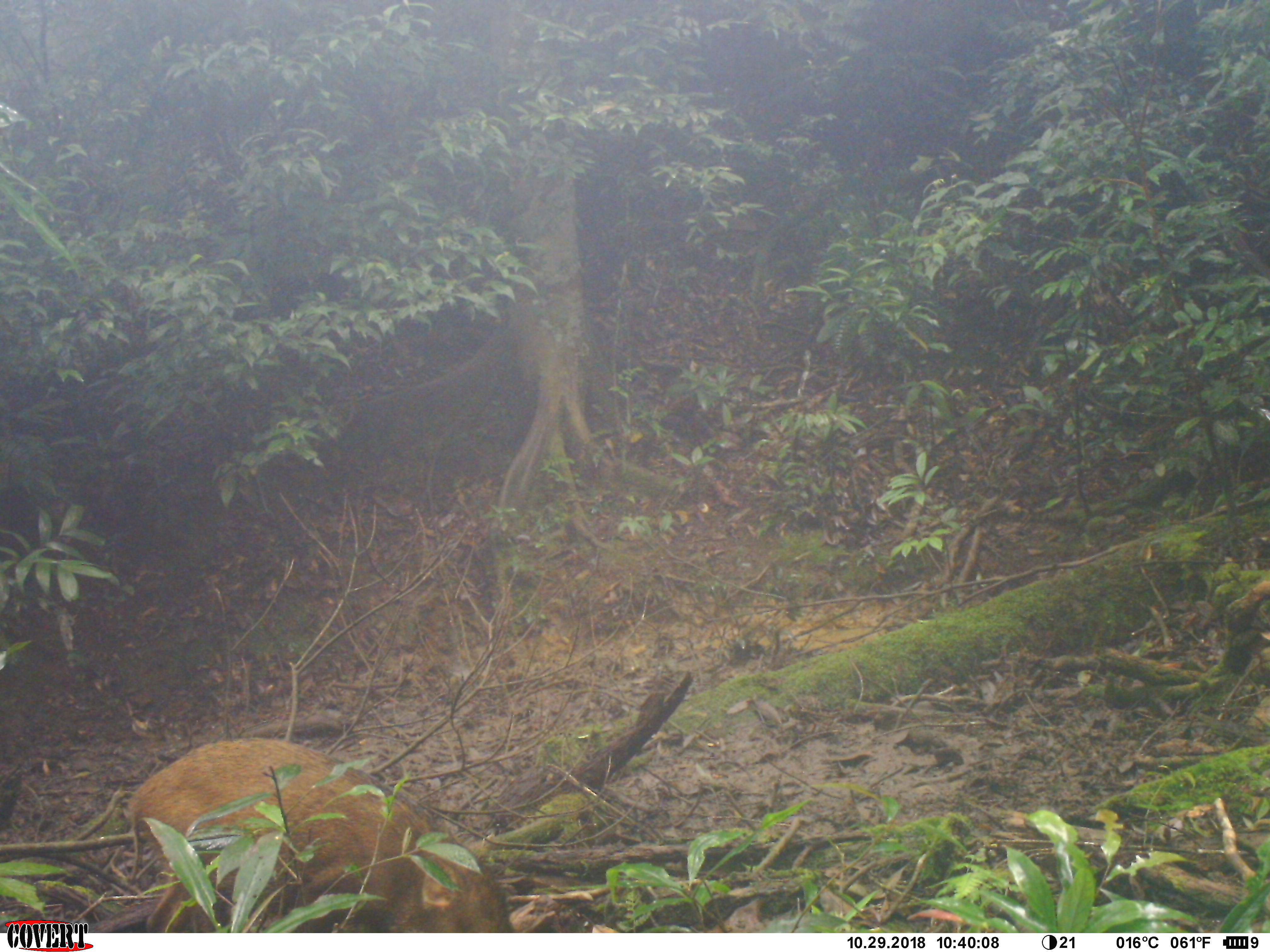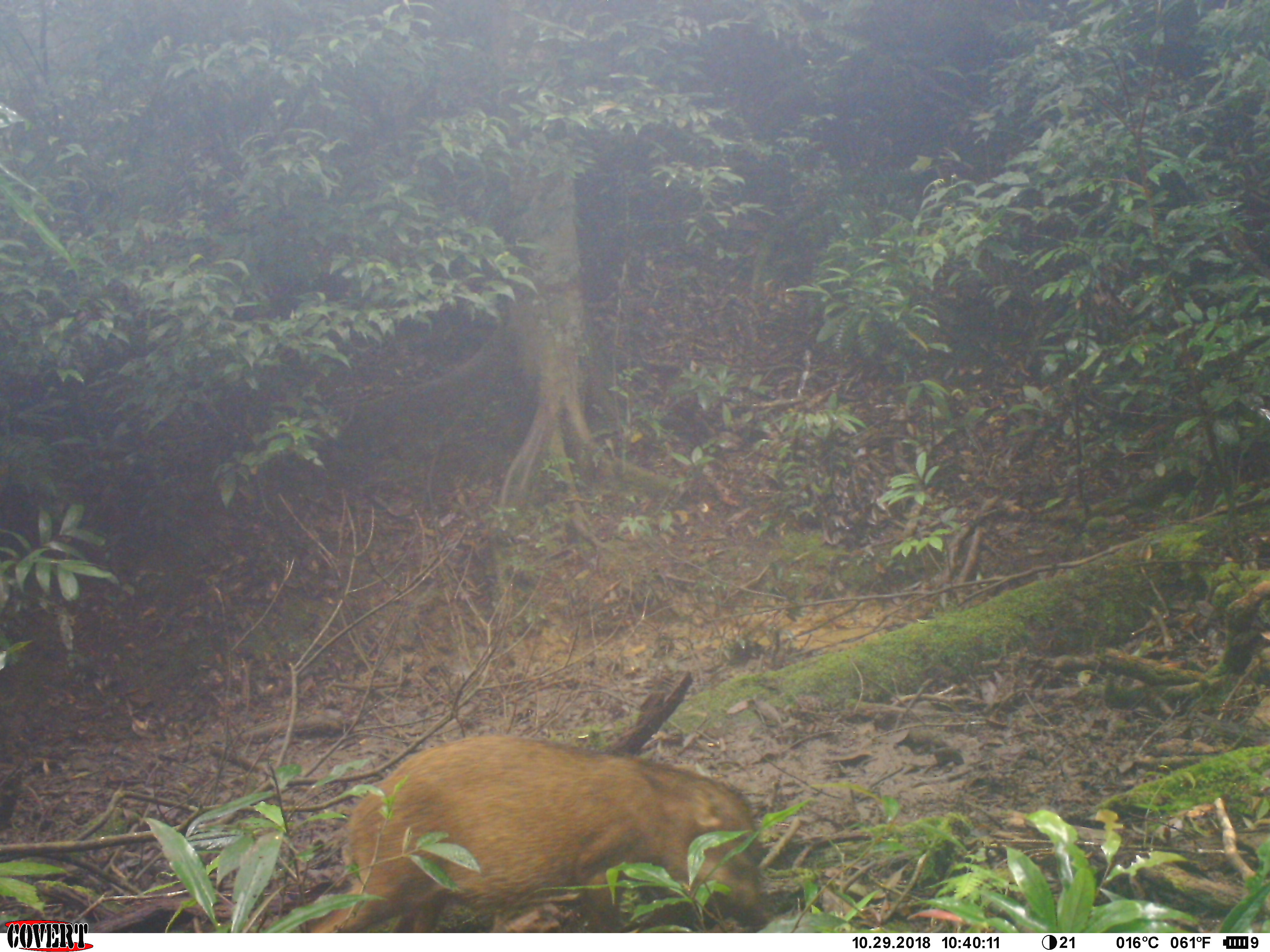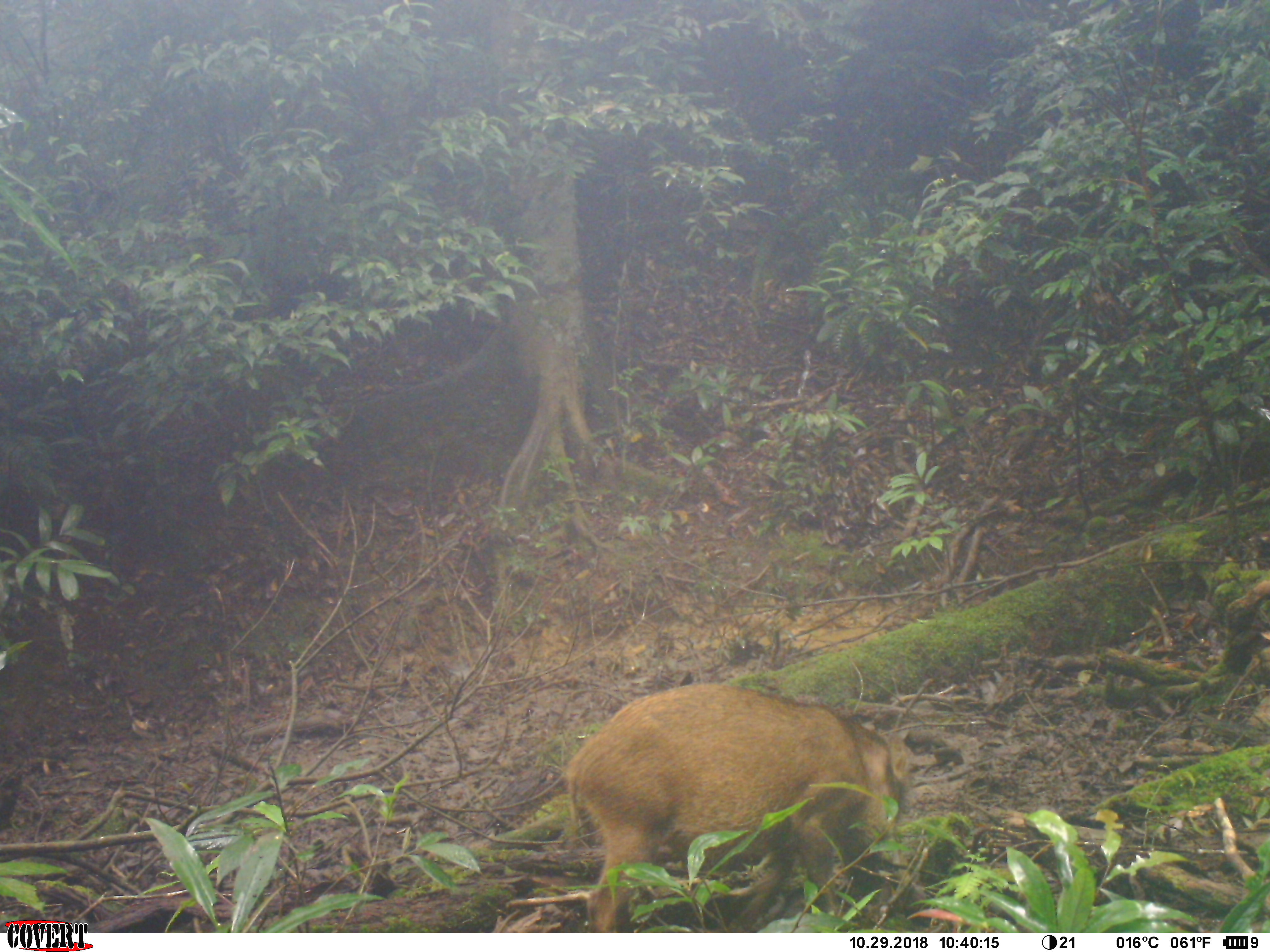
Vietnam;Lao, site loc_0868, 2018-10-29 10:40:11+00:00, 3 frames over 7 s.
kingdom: Animalia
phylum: Chordata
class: Mammalia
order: Artiodactyla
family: Suidae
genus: Sus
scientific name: Sus scrofa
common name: eurasian wild pig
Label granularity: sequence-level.